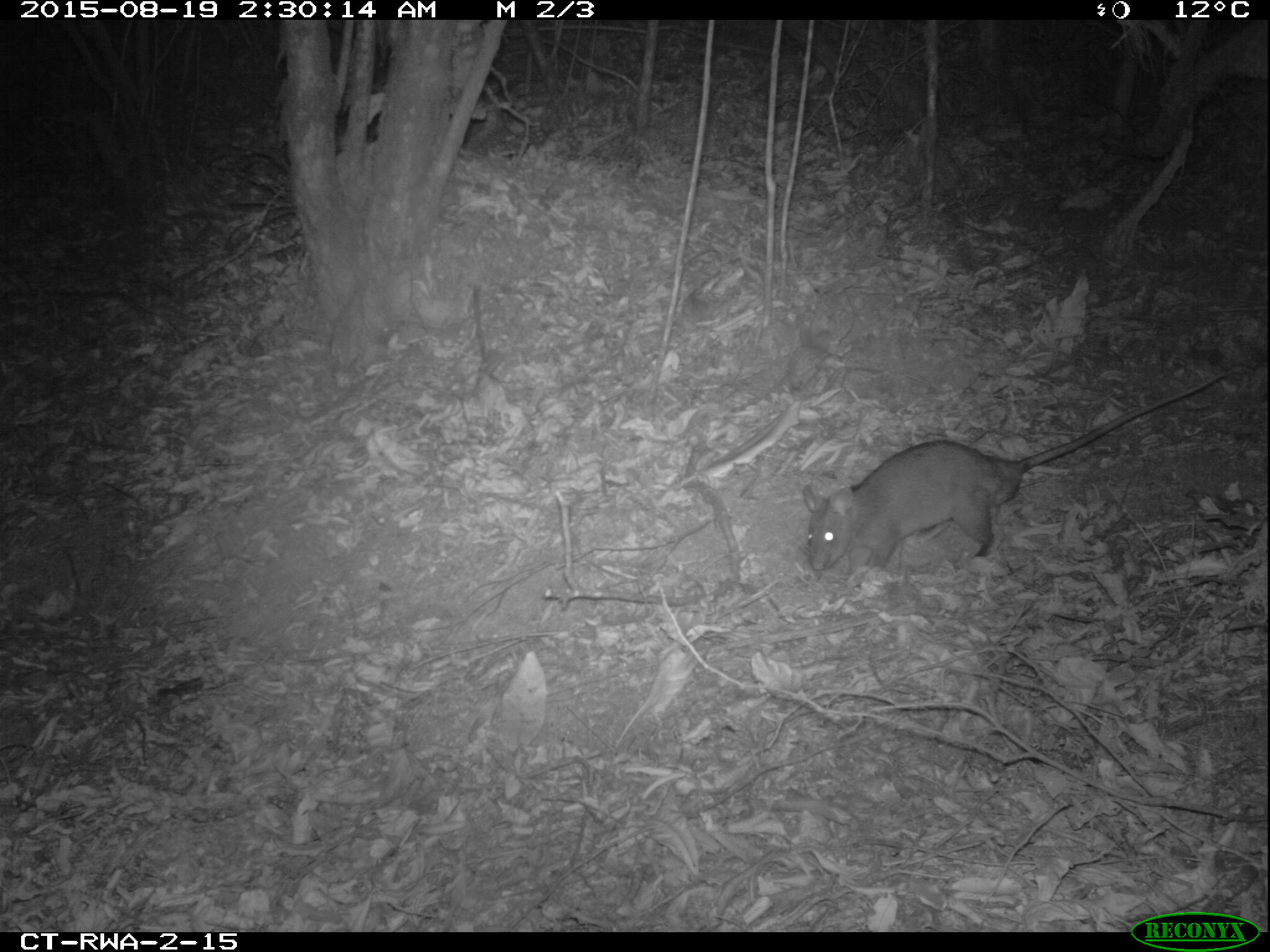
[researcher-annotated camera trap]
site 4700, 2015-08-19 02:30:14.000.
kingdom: Animalia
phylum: Chordata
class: Mammalia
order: Rodentia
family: Nesomyidae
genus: Cricetomys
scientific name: Cricetomys gambianus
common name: african giant pouched rat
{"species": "Cricetomys gambianus (african giant pouched rat)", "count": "1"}